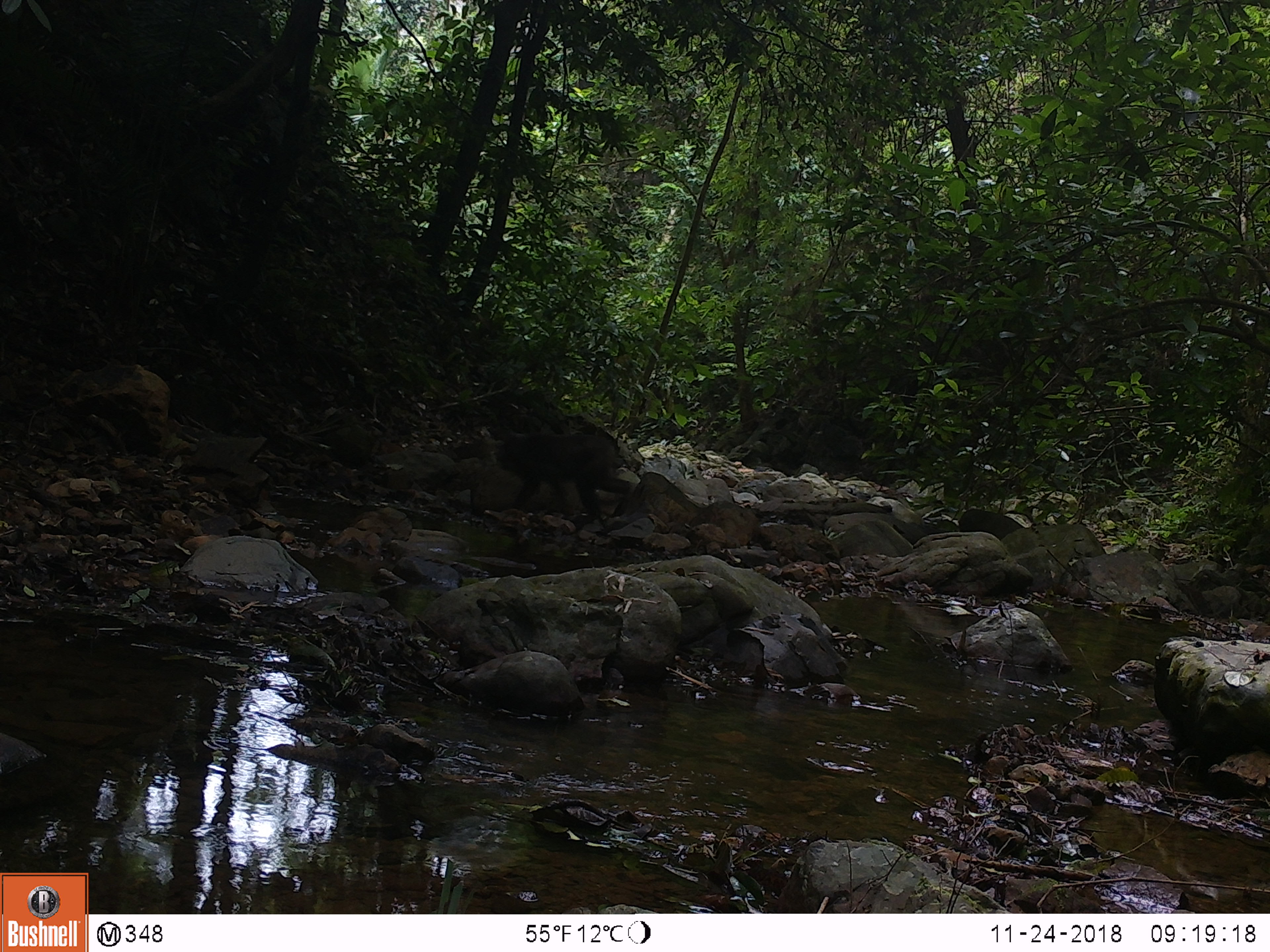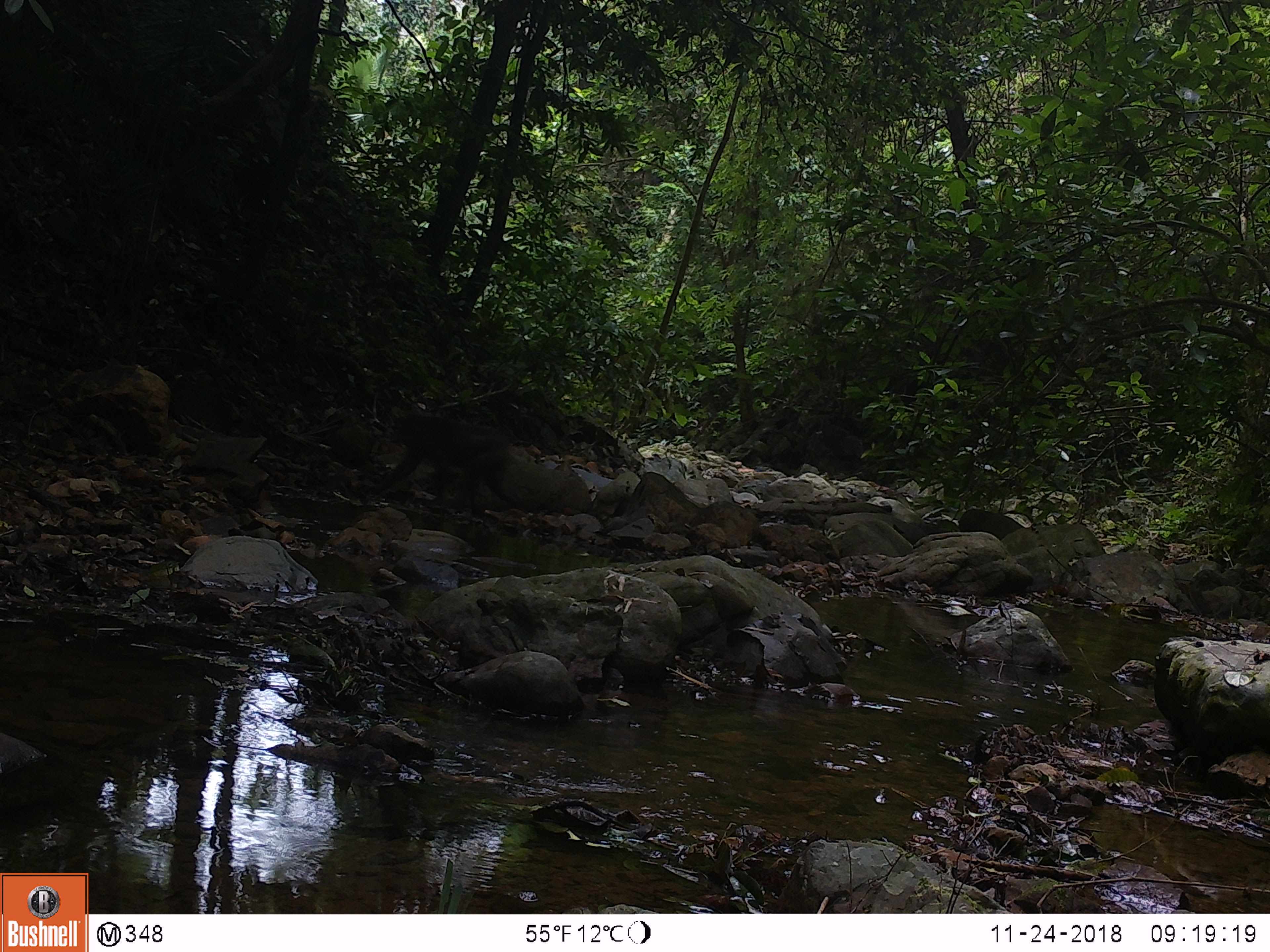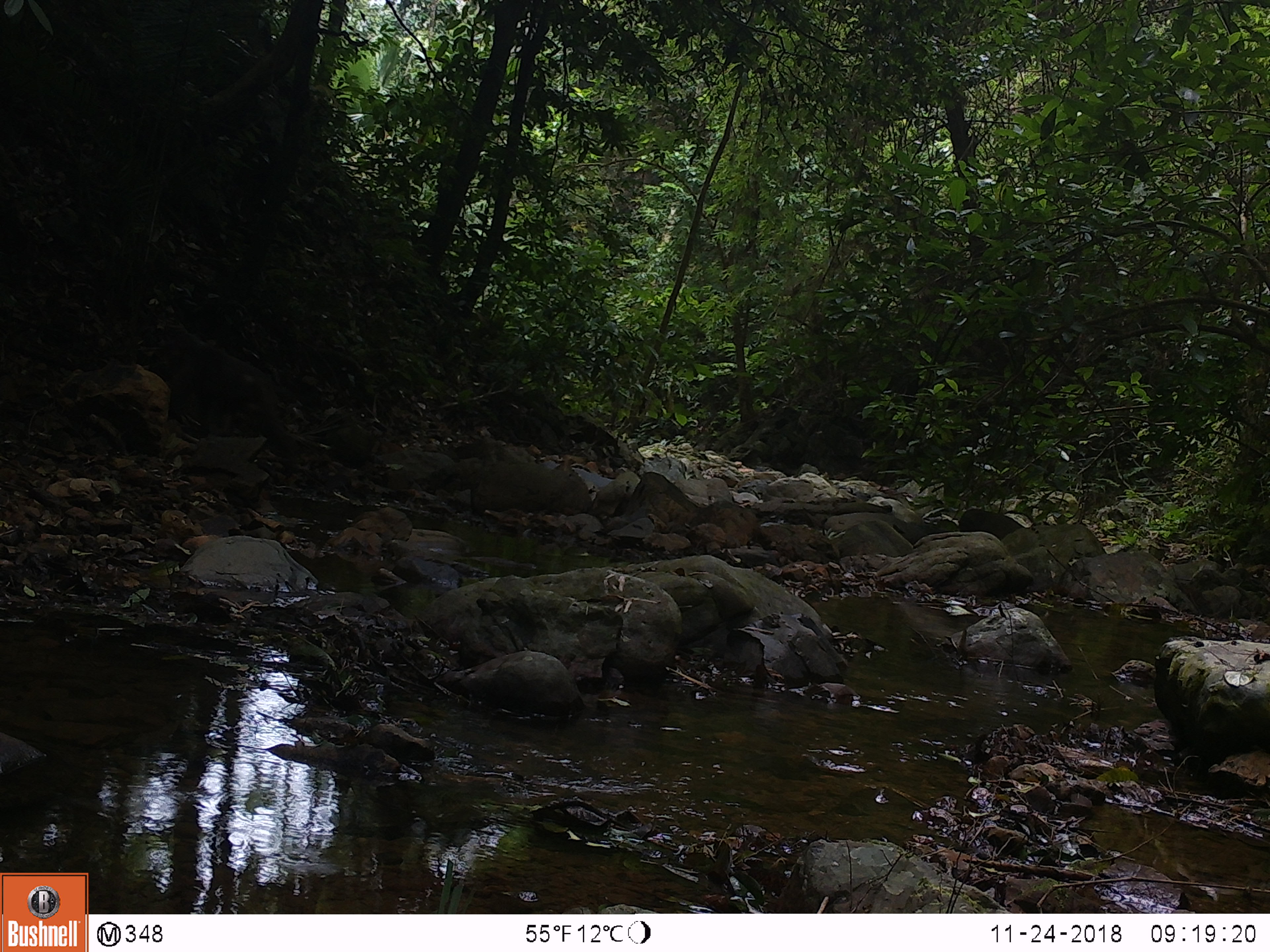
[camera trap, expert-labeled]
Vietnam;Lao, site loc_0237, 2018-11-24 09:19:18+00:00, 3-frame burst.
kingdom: Animalia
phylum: Chordata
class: Mammalia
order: Primates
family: Cercopithecidae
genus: Macaca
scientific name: Macaca arctoides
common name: stump-tailed macaque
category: stump tailed macaque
Stump tailed macaque (stump-tailed macaque) (Macaca arctoides). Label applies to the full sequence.